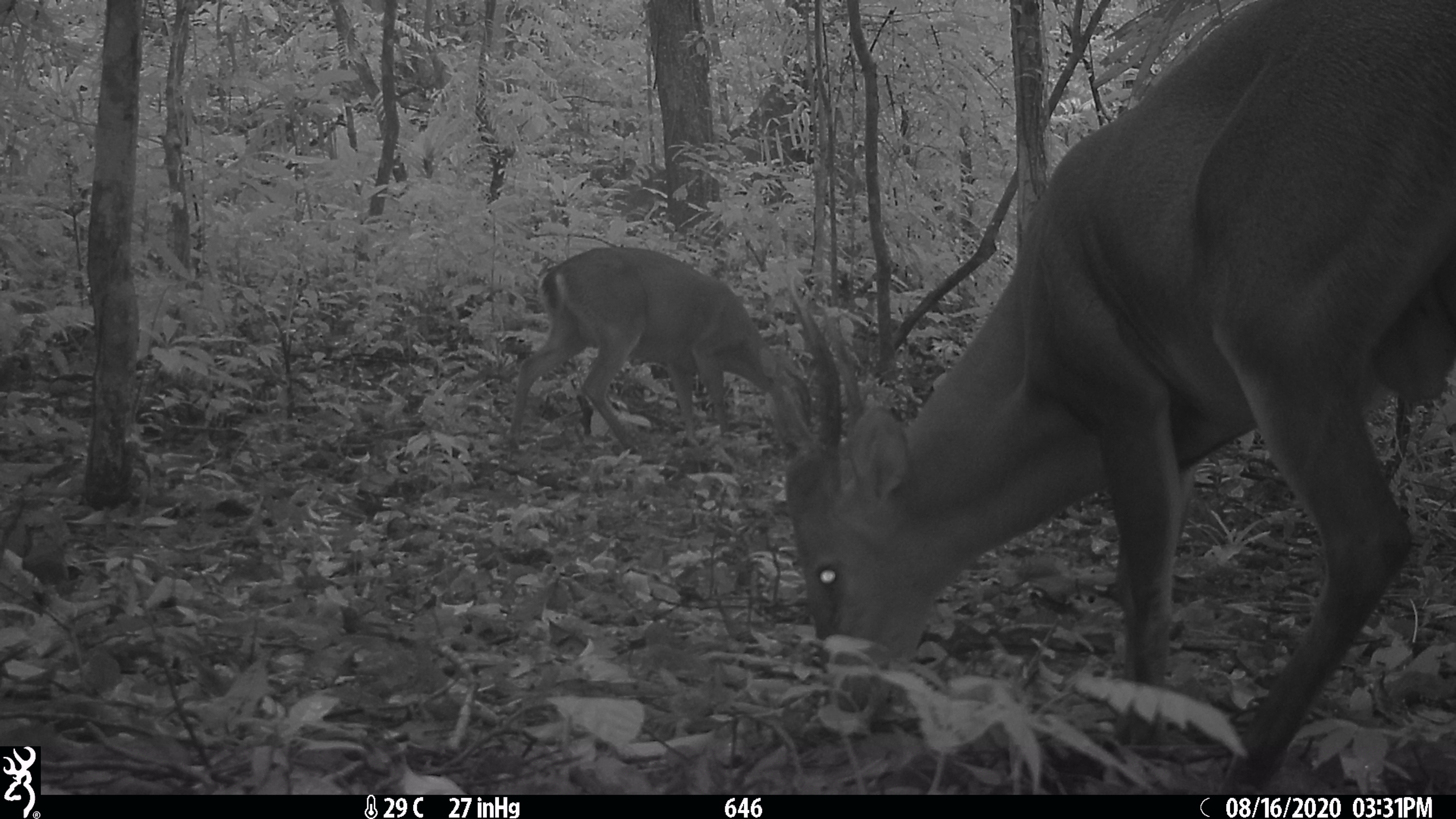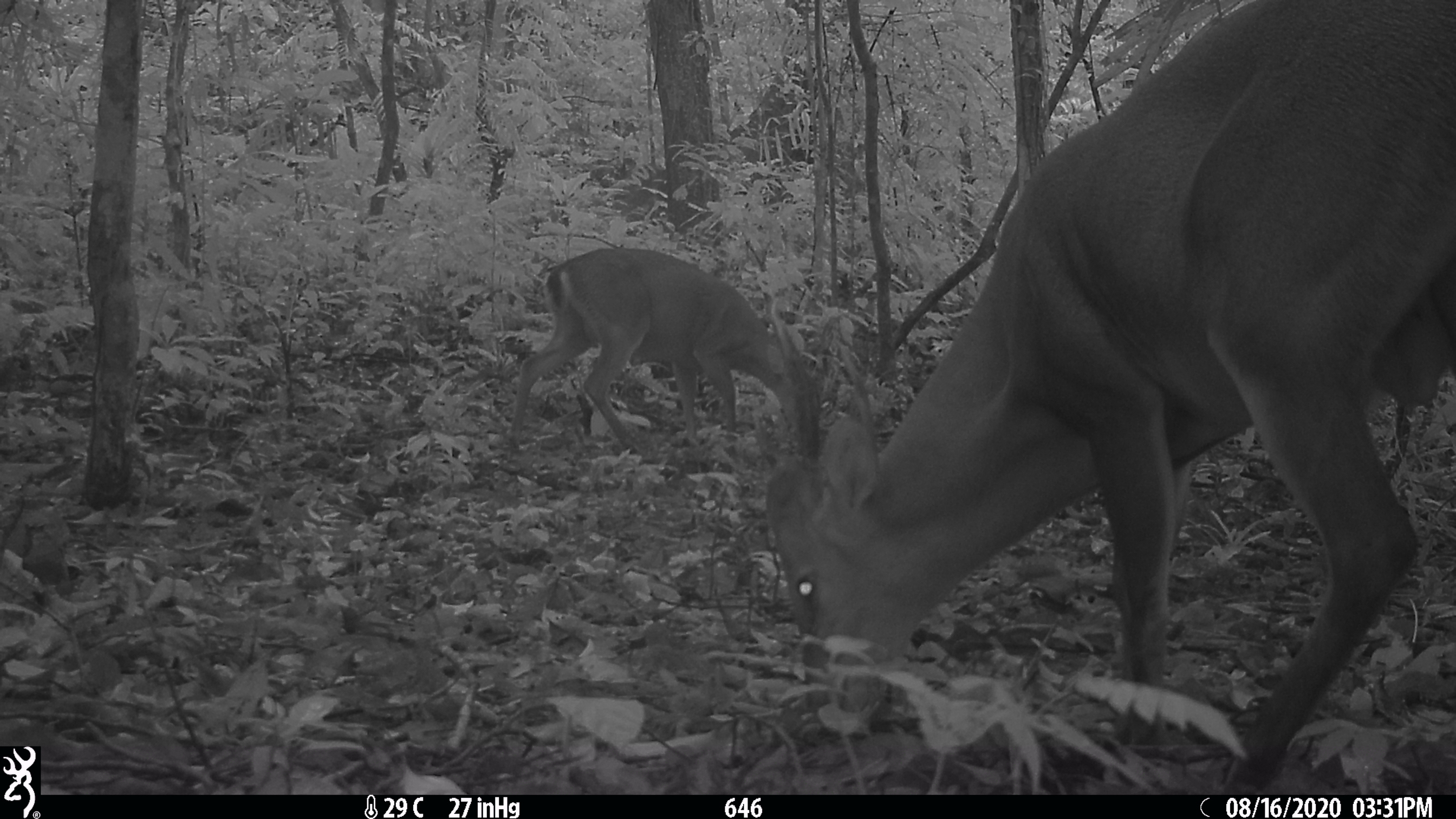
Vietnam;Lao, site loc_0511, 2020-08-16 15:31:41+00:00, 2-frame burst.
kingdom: Animalia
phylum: Chordata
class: Mammalia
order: Artiodactyla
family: Cervidae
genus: Muntiacus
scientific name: Muntiacus vuquangensis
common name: large-antlered muntjac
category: large antlered muntjac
Large antlered muntjac (large-antlered muntjac) (Muntiacus vuquangensis). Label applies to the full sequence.